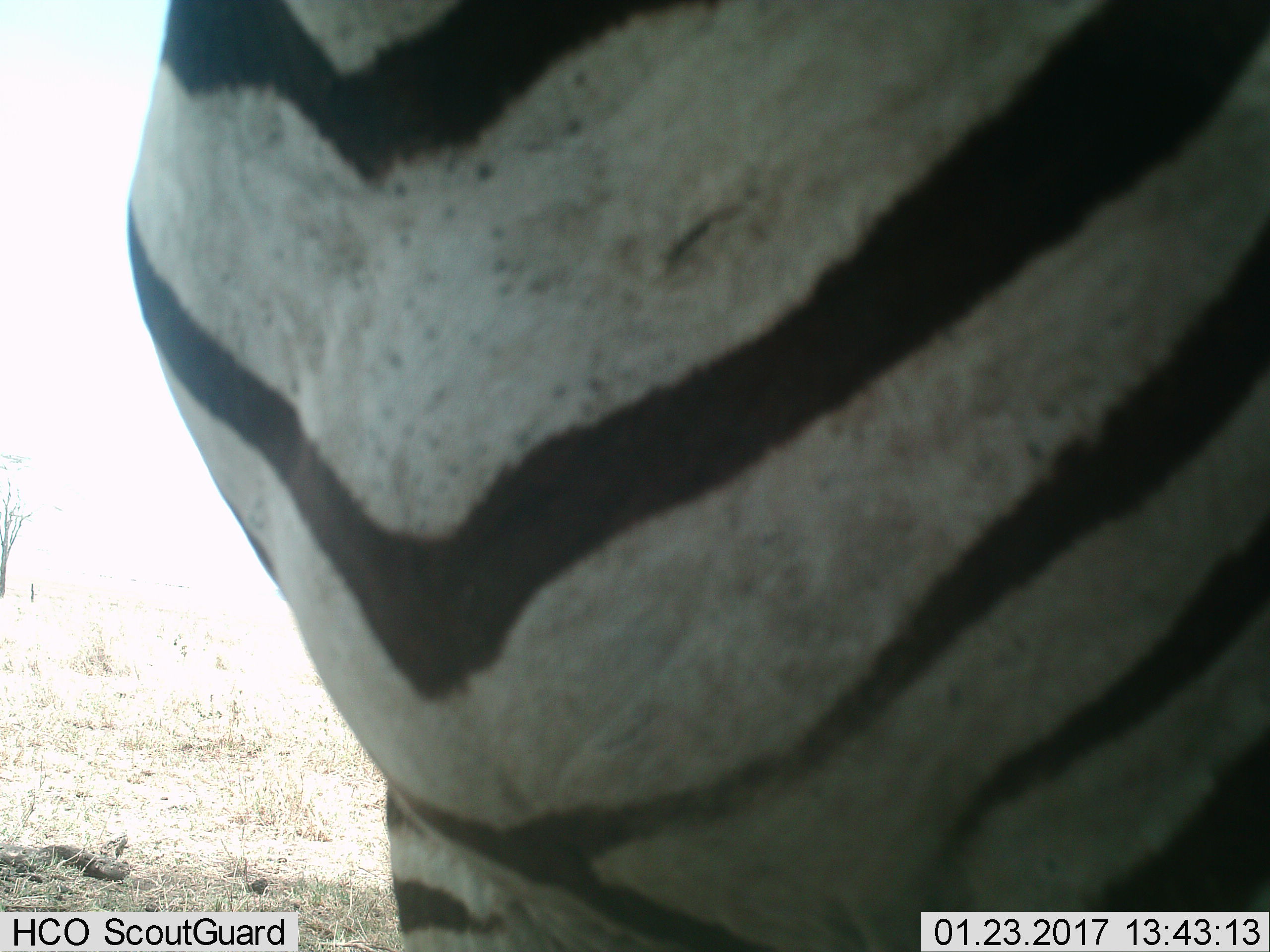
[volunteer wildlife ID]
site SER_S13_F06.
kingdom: Animalia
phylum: Chordata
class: Mammalia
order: Perissodactyla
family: Equidae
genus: Equus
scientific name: Equus quagga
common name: plains zebra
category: zebraplains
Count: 1.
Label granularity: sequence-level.